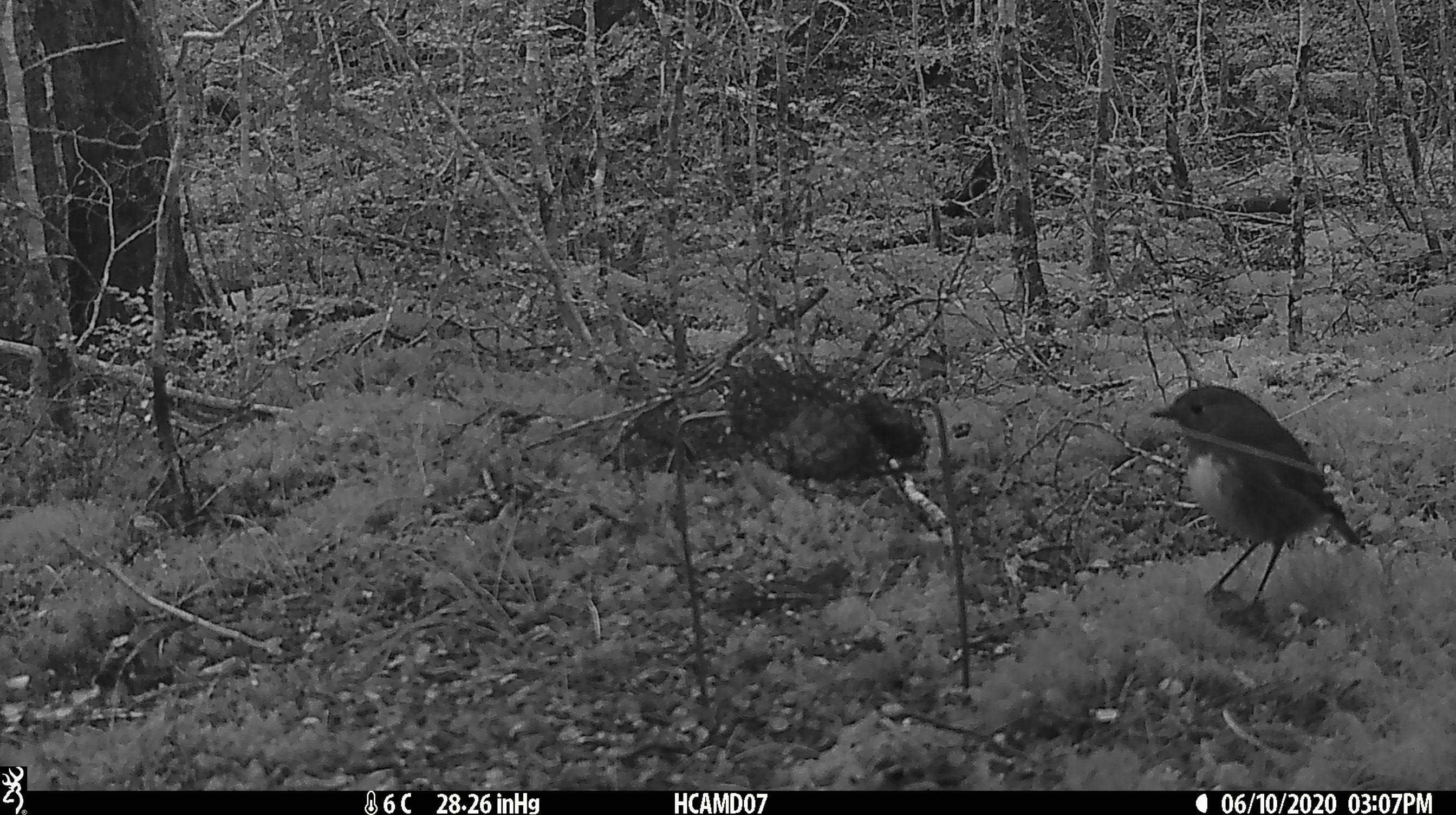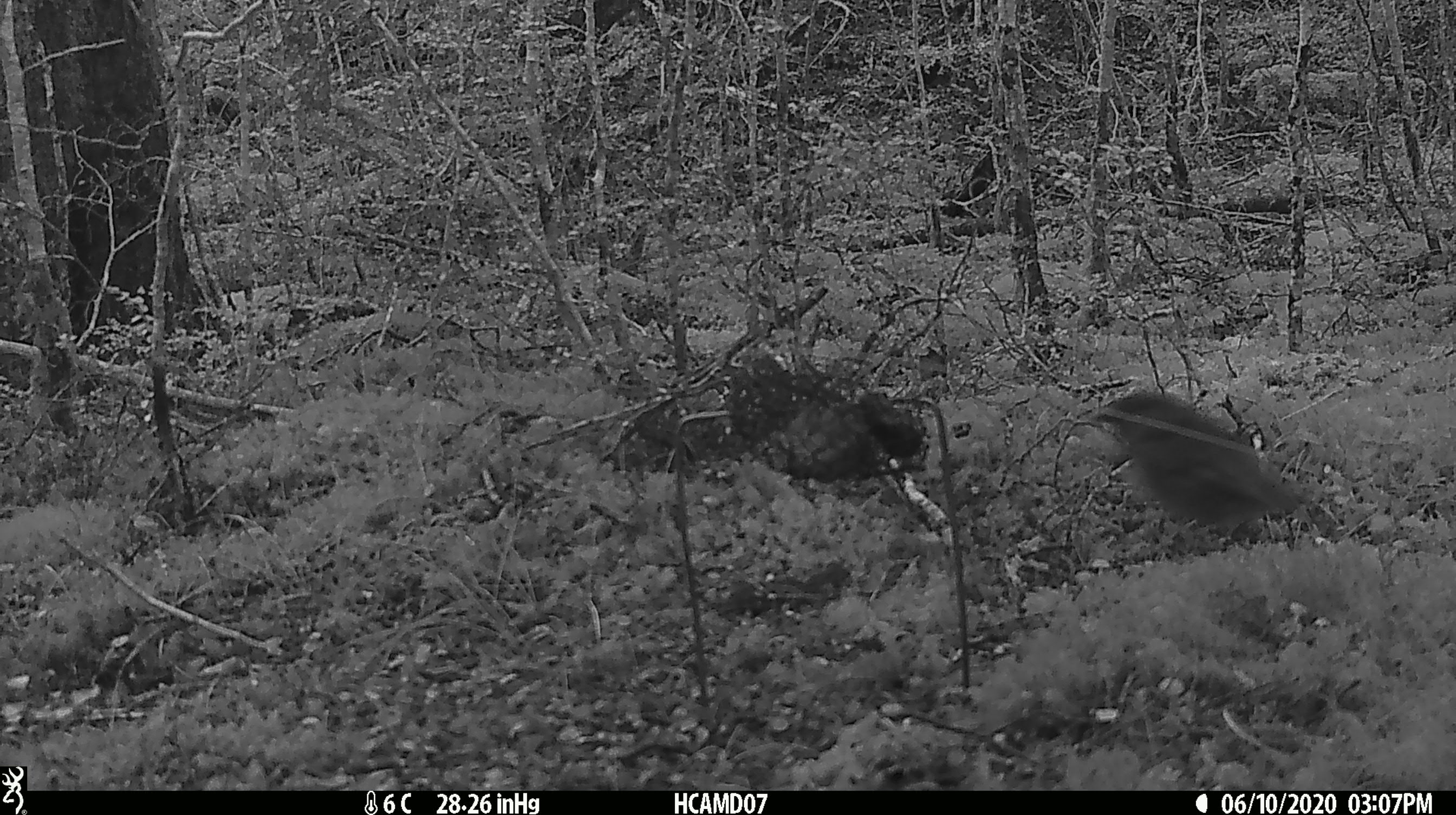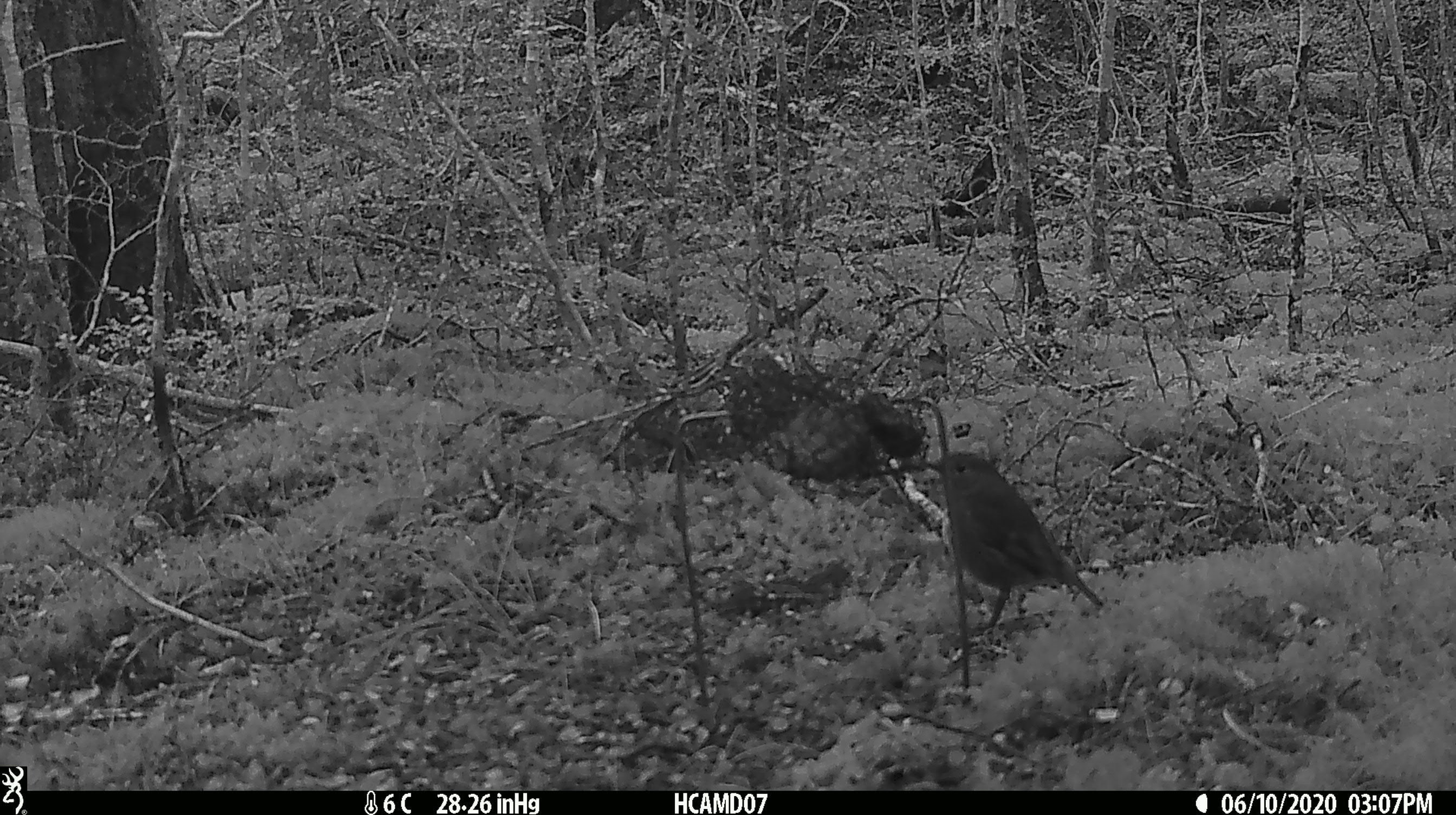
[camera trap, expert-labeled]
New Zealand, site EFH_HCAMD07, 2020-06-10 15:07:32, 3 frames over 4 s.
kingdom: Animalia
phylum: Chordata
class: Aves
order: Passeriformes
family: Petroicidae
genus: Petroica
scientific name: Petroica australis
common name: new zealand robin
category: robin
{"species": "robin (new zealand robin) (Petroica australis)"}